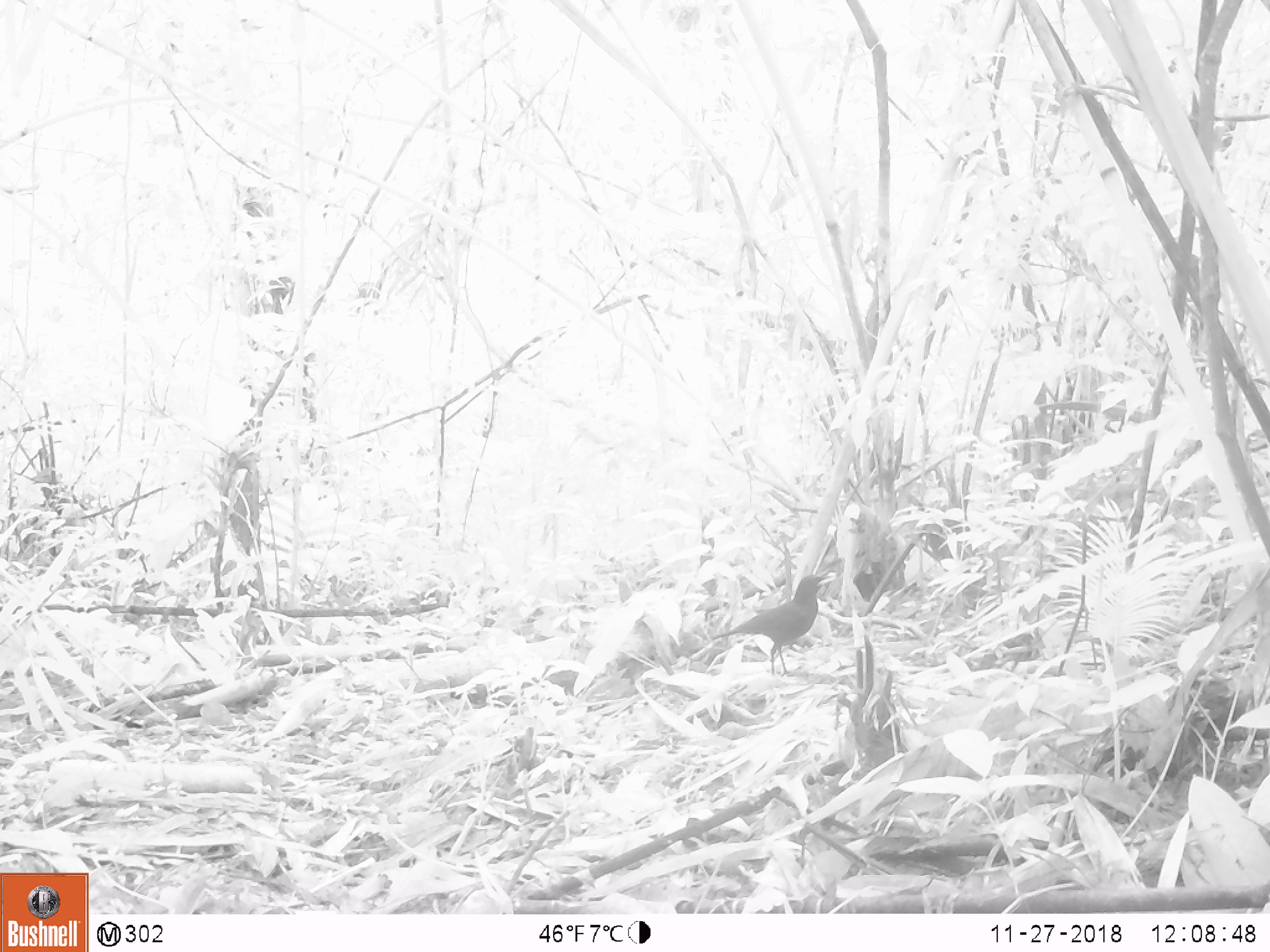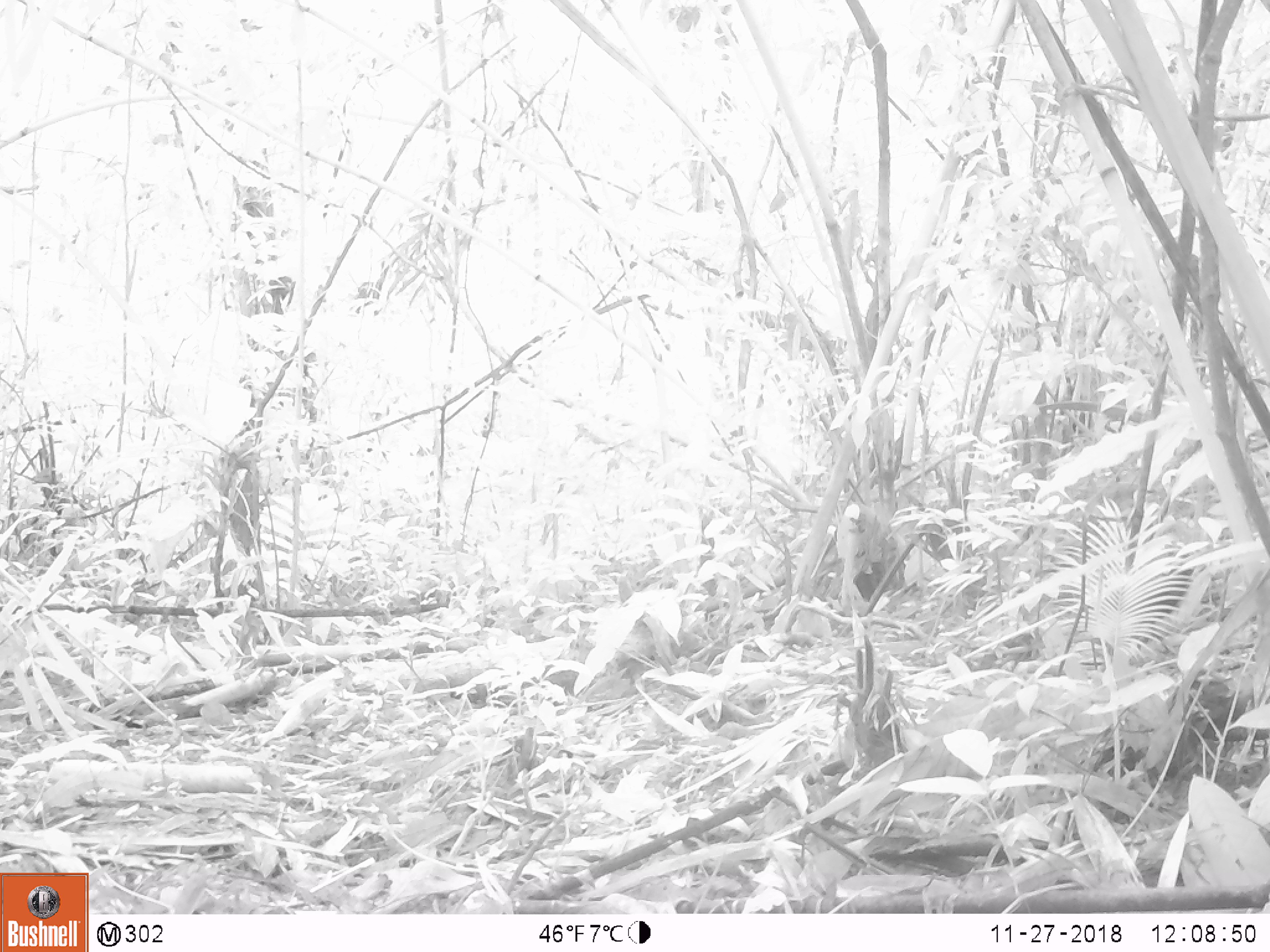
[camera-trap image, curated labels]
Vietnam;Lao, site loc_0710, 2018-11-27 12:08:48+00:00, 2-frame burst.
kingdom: Animalia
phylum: Chordata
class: Aves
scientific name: Aves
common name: bird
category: unidentified bird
Unidentified bird (bird) (Aves). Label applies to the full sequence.